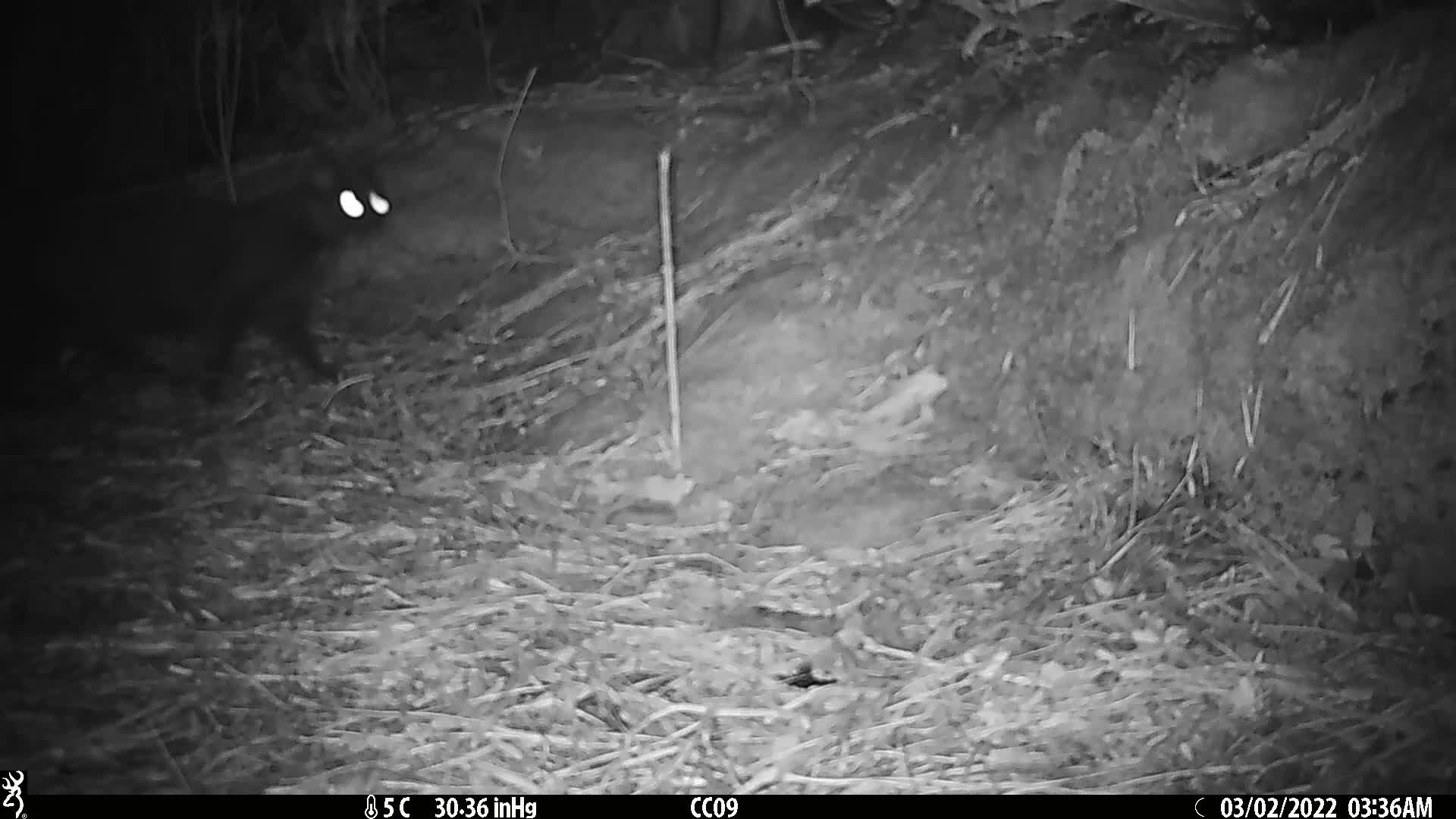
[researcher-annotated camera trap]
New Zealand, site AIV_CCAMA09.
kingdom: Animalia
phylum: Chordata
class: Mammalia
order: Carnivora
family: Felidae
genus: Felis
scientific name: Felis catus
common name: domestic cat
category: cat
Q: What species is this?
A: Cat (domestic cat) (Felis catus).